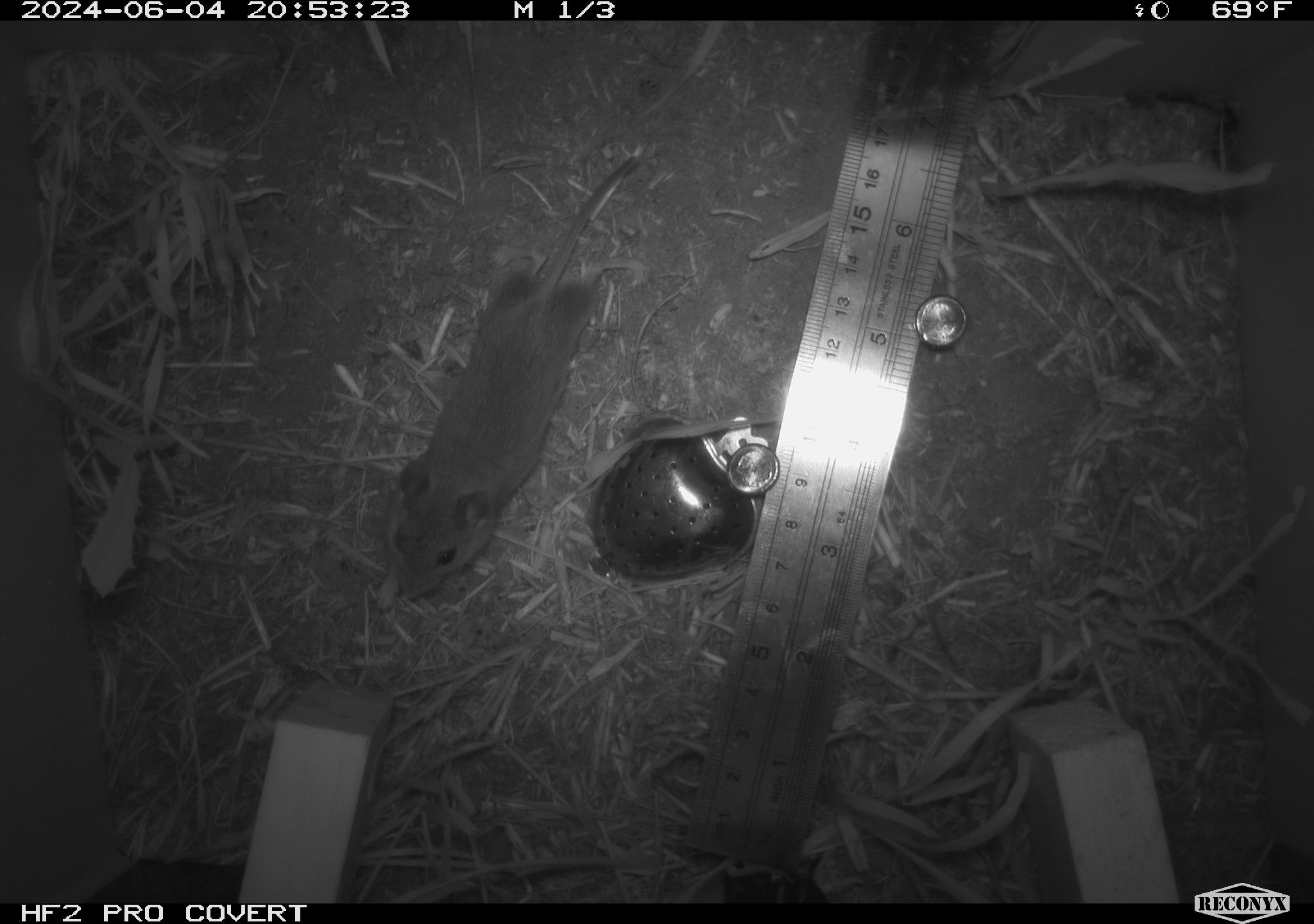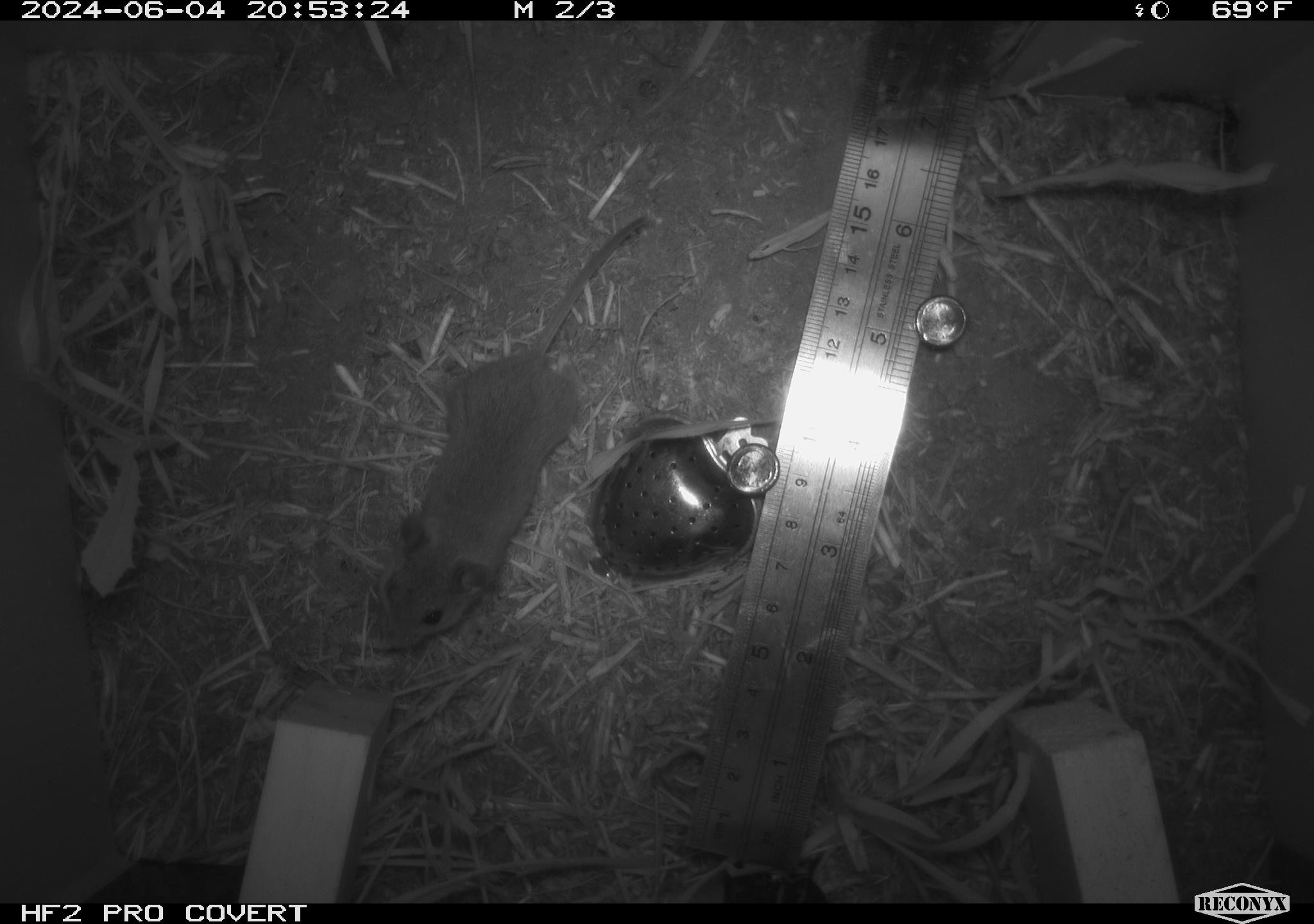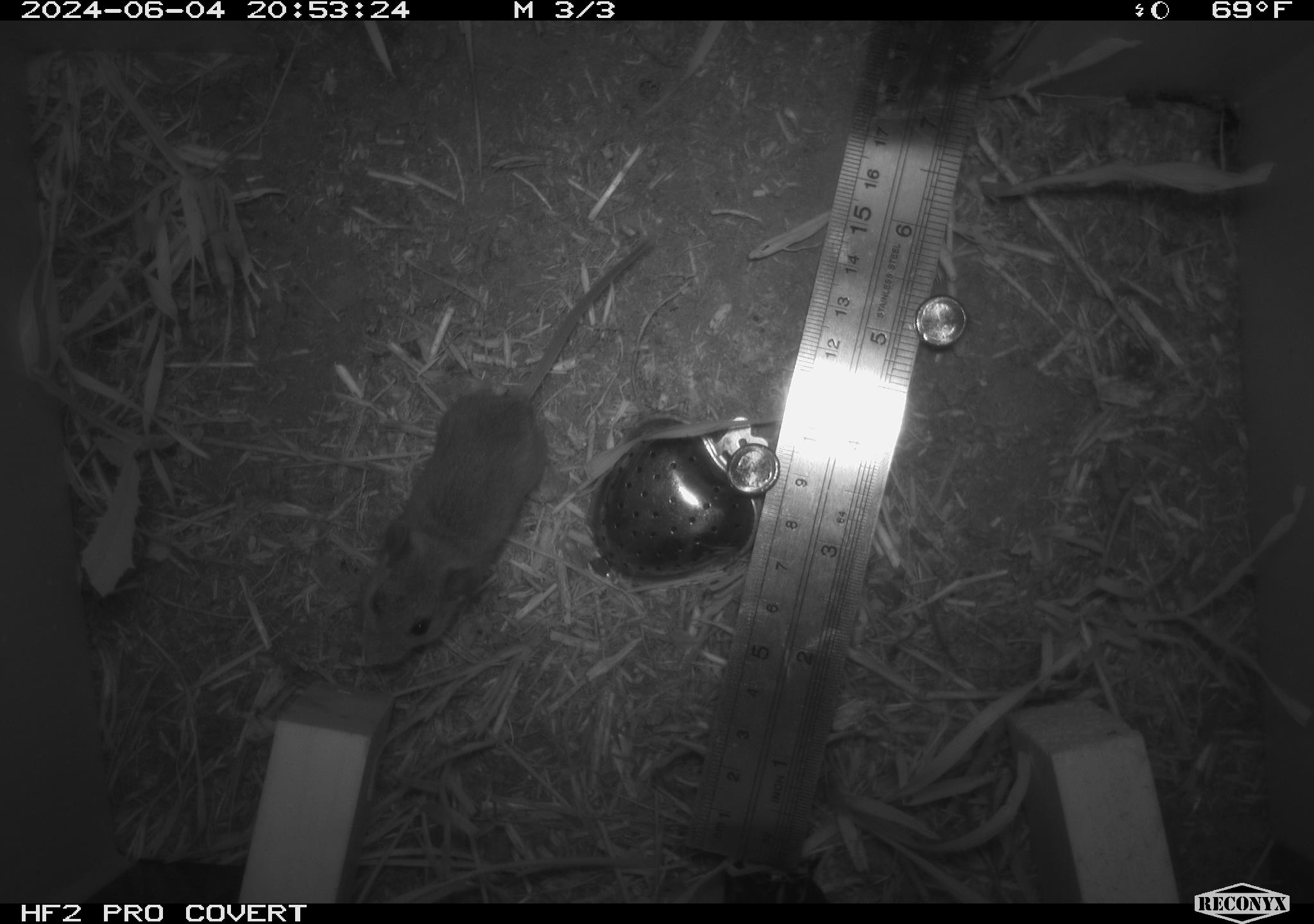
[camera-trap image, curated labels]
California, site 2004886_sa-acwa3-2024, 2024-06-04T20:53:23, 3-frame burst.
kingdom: Animalia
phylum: Chordata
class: Mammalia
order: Rodentia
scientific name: Rodentia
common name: mouse species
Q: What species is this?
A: Mouse species (Rodentia).